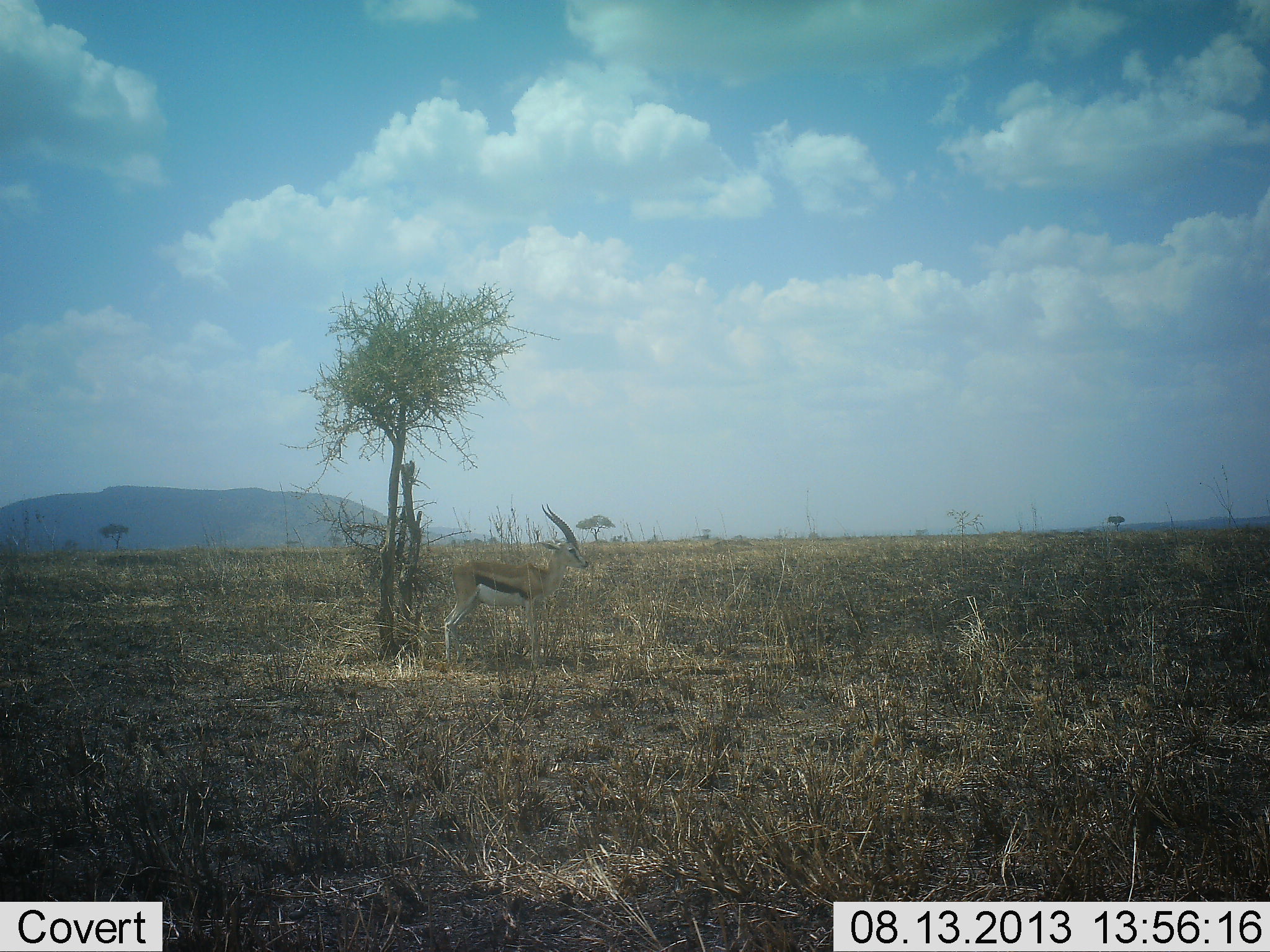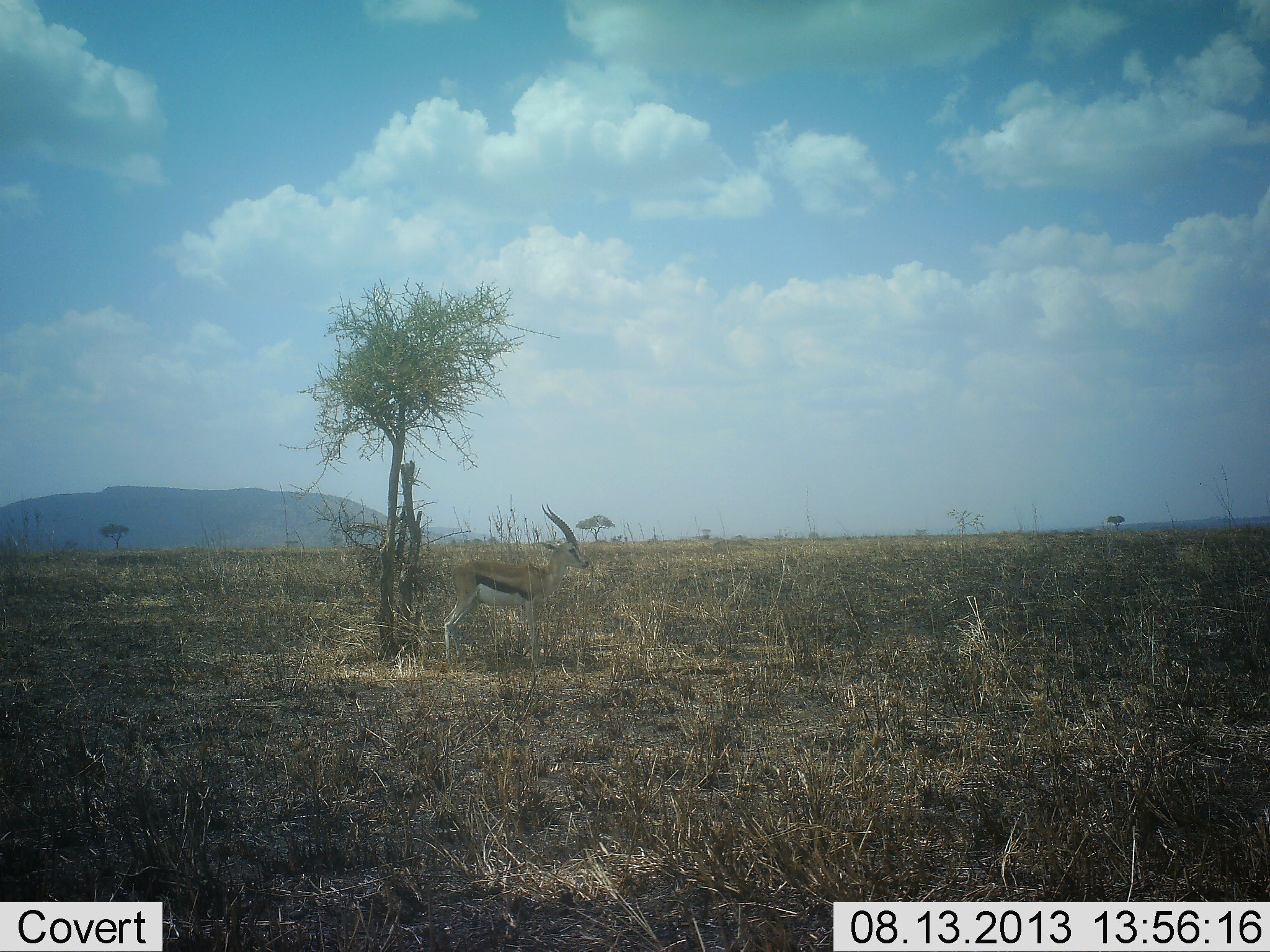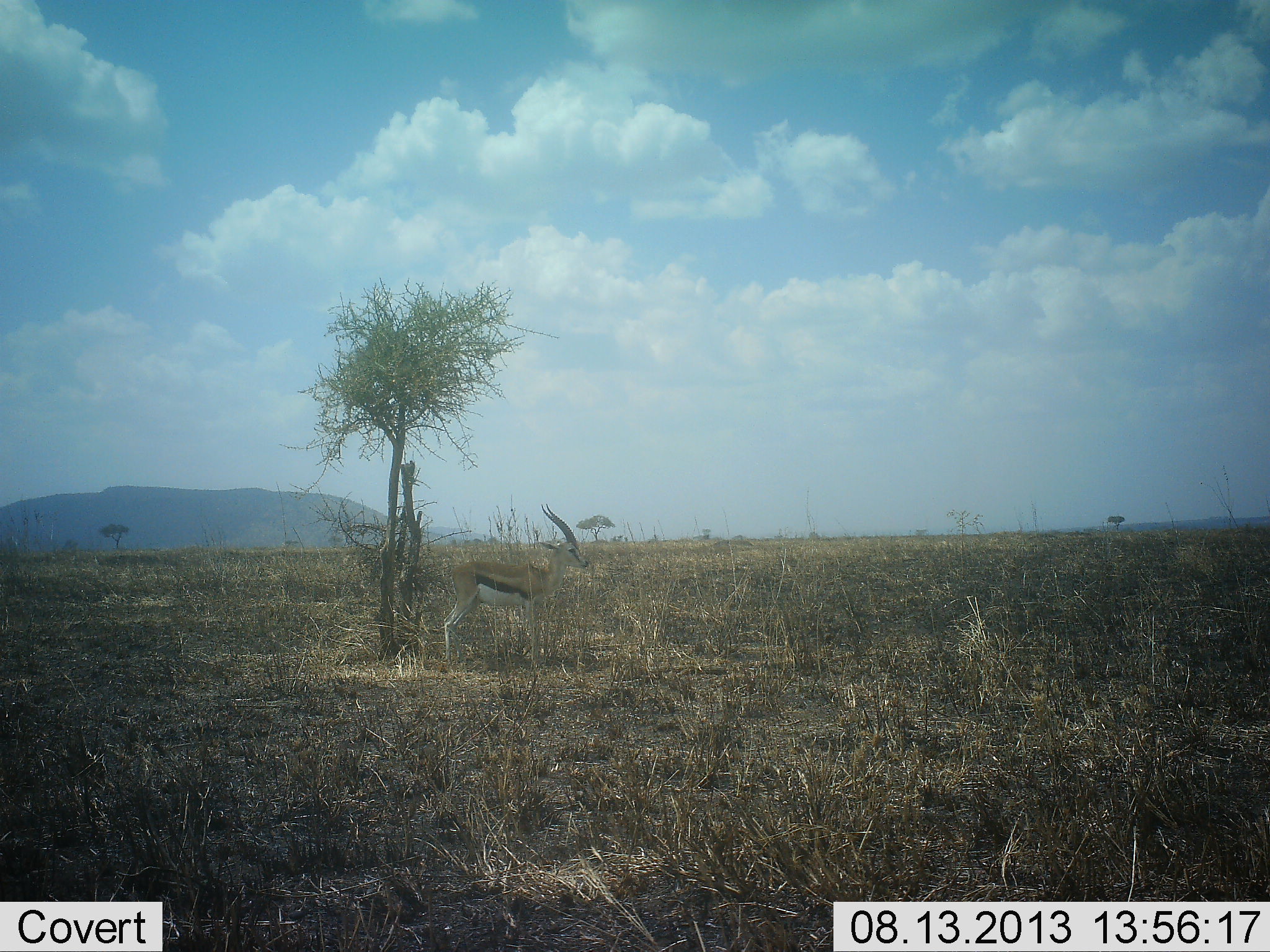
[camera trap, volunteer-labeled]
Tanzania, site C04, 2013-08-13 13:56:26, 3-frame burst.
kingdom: Animalia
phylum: Chordata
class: Mammalia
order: Artiodactyla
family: Bovidae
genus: Eudorcas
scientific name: Eudorcas thomsonii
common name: thomson's gazelle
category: gazellethomsons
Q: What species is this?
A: Gazellethomsons (thomson's gazelle) (Eudorcas thomsonii).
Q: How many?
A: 1.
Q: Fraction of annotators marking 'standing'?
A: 100%.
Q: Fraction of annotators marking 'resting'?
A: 0%.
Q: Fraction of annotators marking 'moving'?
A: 0%.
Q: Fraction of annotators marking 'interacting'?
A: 0%.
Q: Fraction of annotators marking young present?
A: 0%.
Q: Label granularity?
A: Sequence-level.